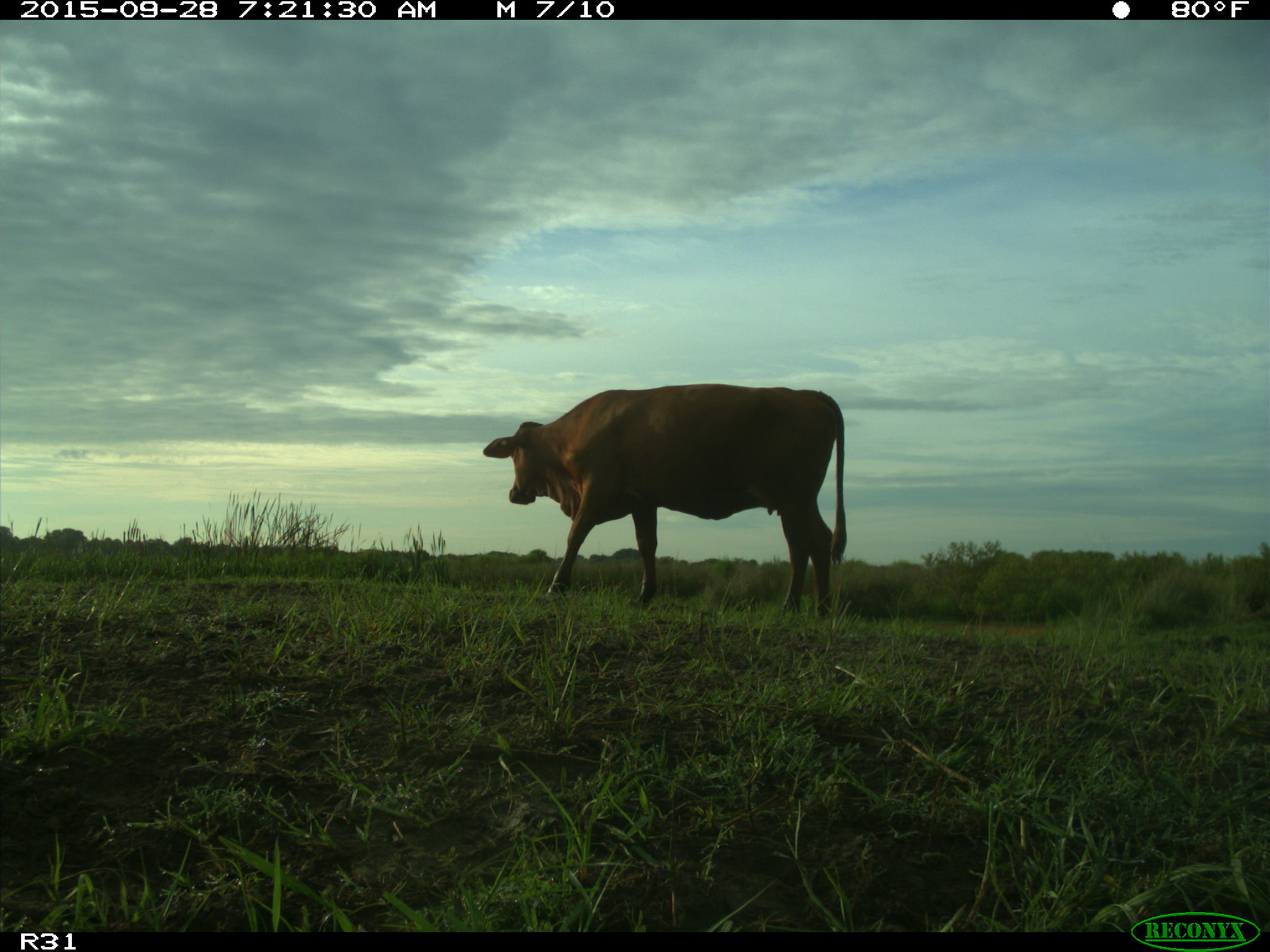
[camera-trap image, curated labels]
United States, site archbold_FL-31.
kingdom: Animalia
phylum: Chordata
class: Mammalia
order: Artiodactyla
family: Bovidae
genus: Bos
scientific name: Bos taurus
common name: domestic cow